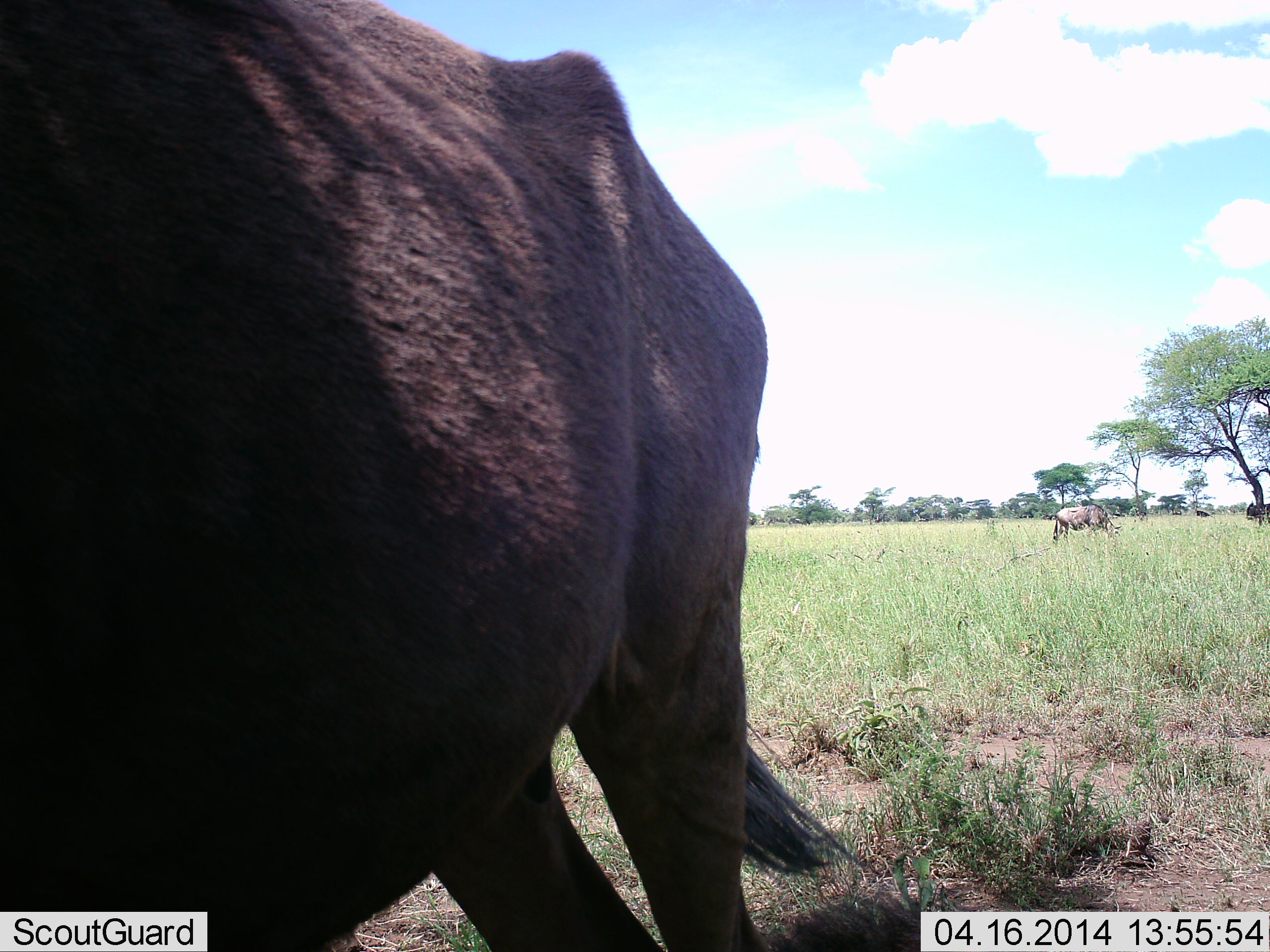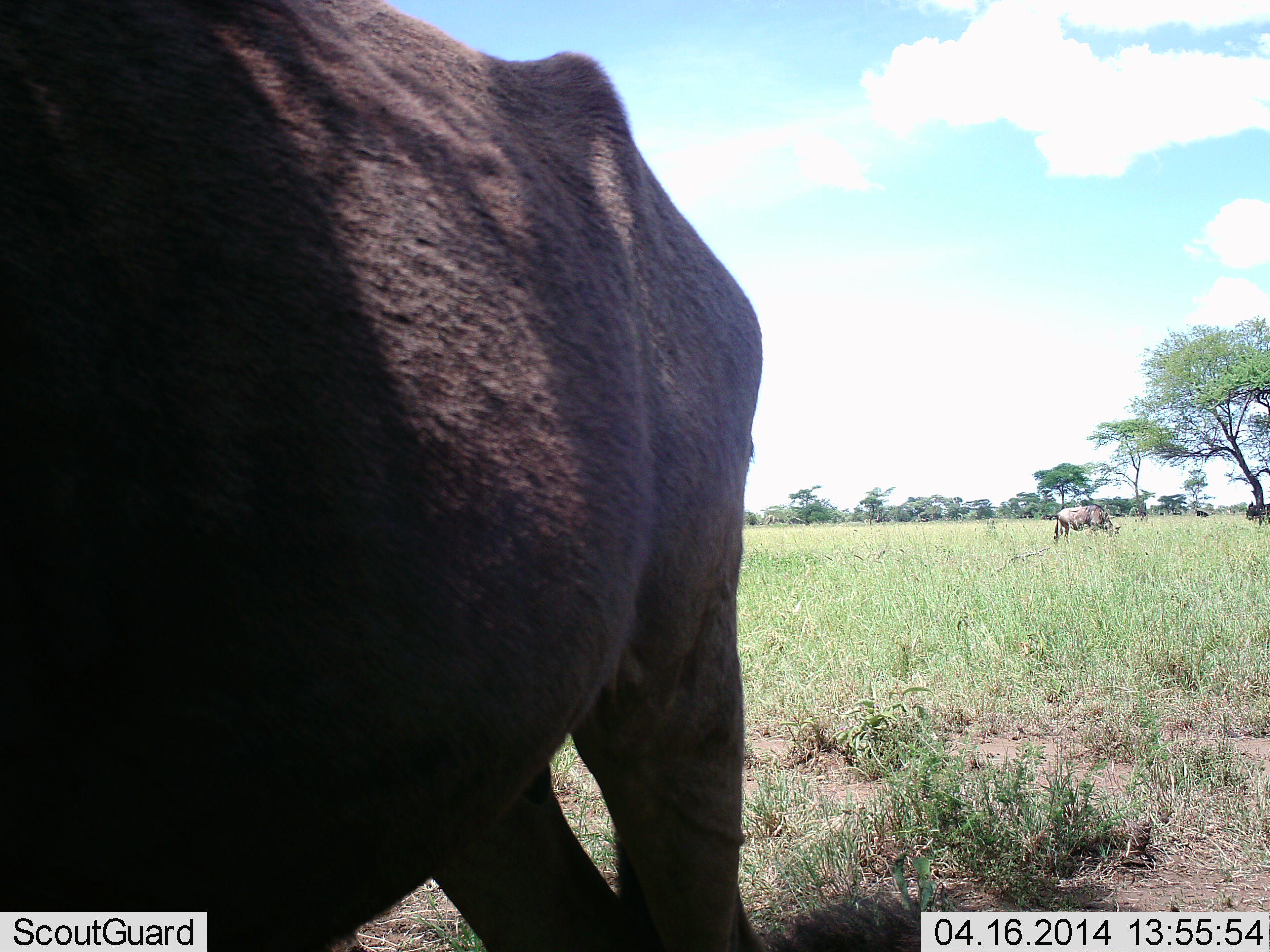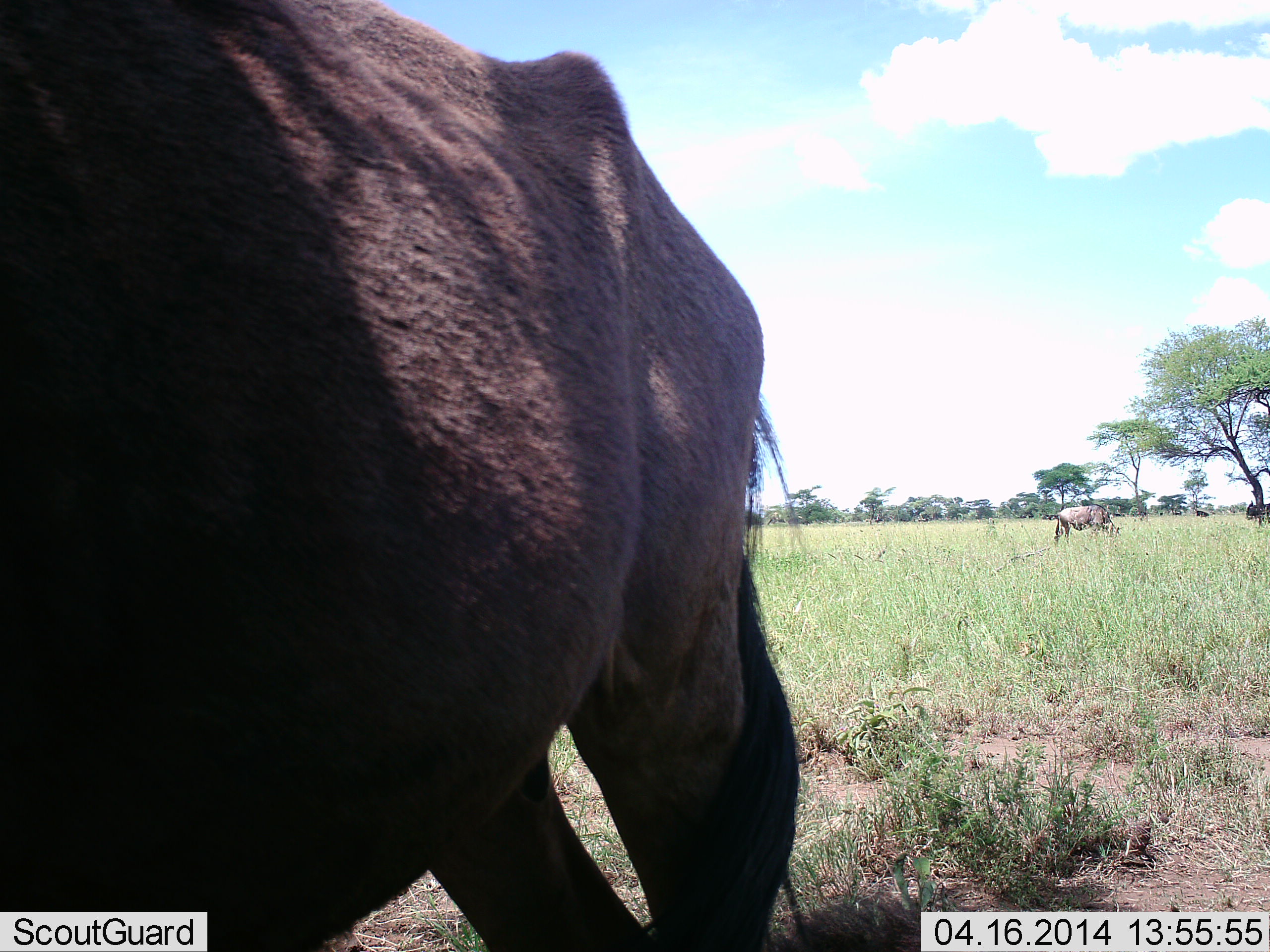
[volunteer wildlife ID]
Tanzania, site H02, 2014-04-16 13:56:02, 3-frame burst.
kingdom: Animalia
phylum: Chordata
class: Mammalia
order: Artiodactyla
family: Bovidae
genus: Connochaetes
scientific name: Connochaetes taurinus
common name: blue wildebeest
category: wildebeest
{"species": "wildebeest (blue wildebeest) (Connochaetes taurinus)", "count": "2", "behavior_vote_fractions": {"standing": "82%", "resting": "0%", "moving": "0%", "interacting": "0%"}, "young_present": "0%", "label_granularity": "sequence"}